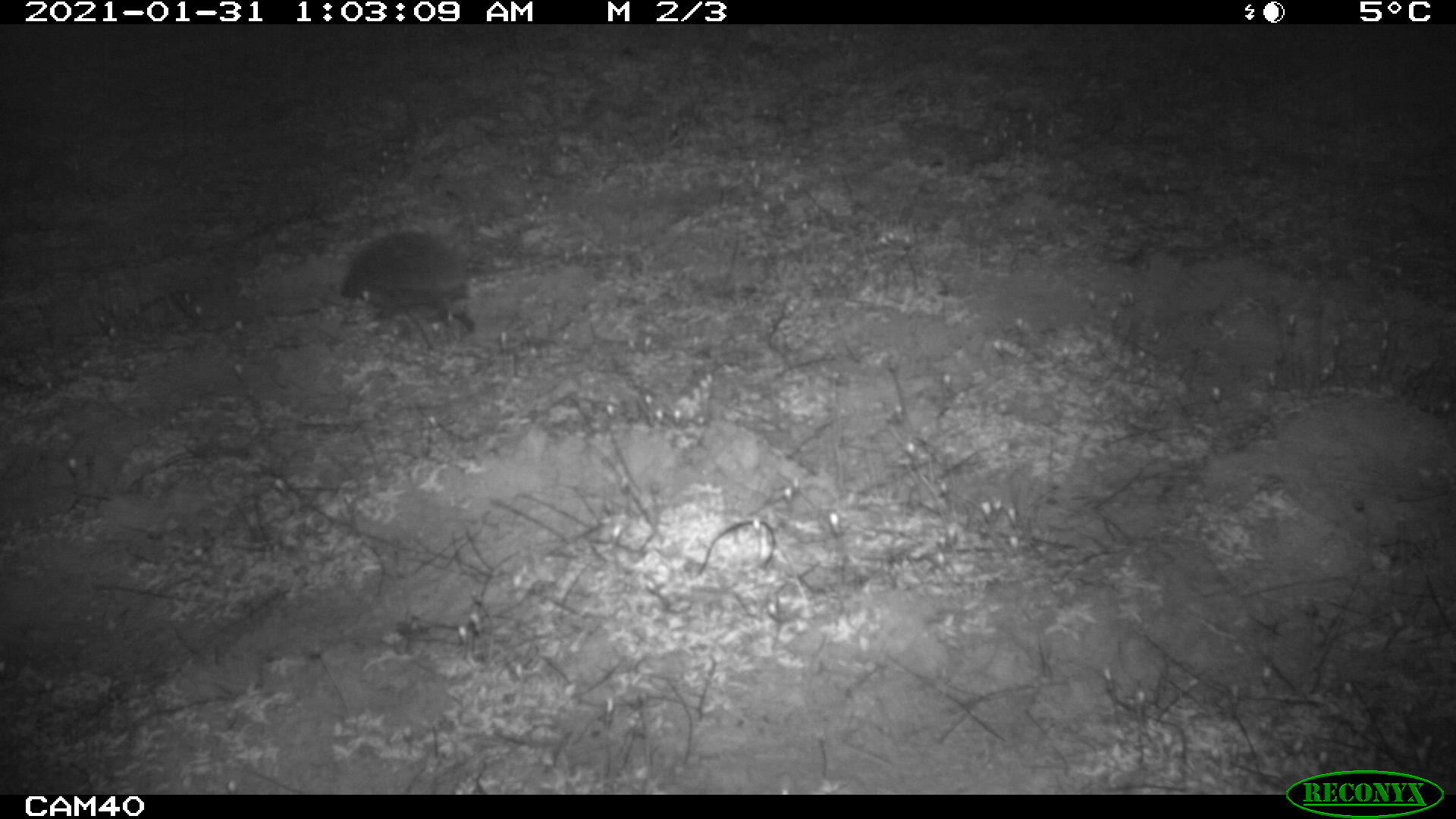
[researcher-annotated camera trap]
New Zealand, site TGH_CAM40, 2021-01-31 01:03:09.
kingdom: Animalia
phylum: Chordata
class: Mammalia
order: Eulipotyphla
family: Erinaceidae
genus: Erinaceus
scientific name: Erinaceus europaeus europaeus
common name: european hedgehog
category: hedgehog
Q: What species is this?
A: Hedgehog (european hedgehog) (Erinaceus europaeus europaeus).